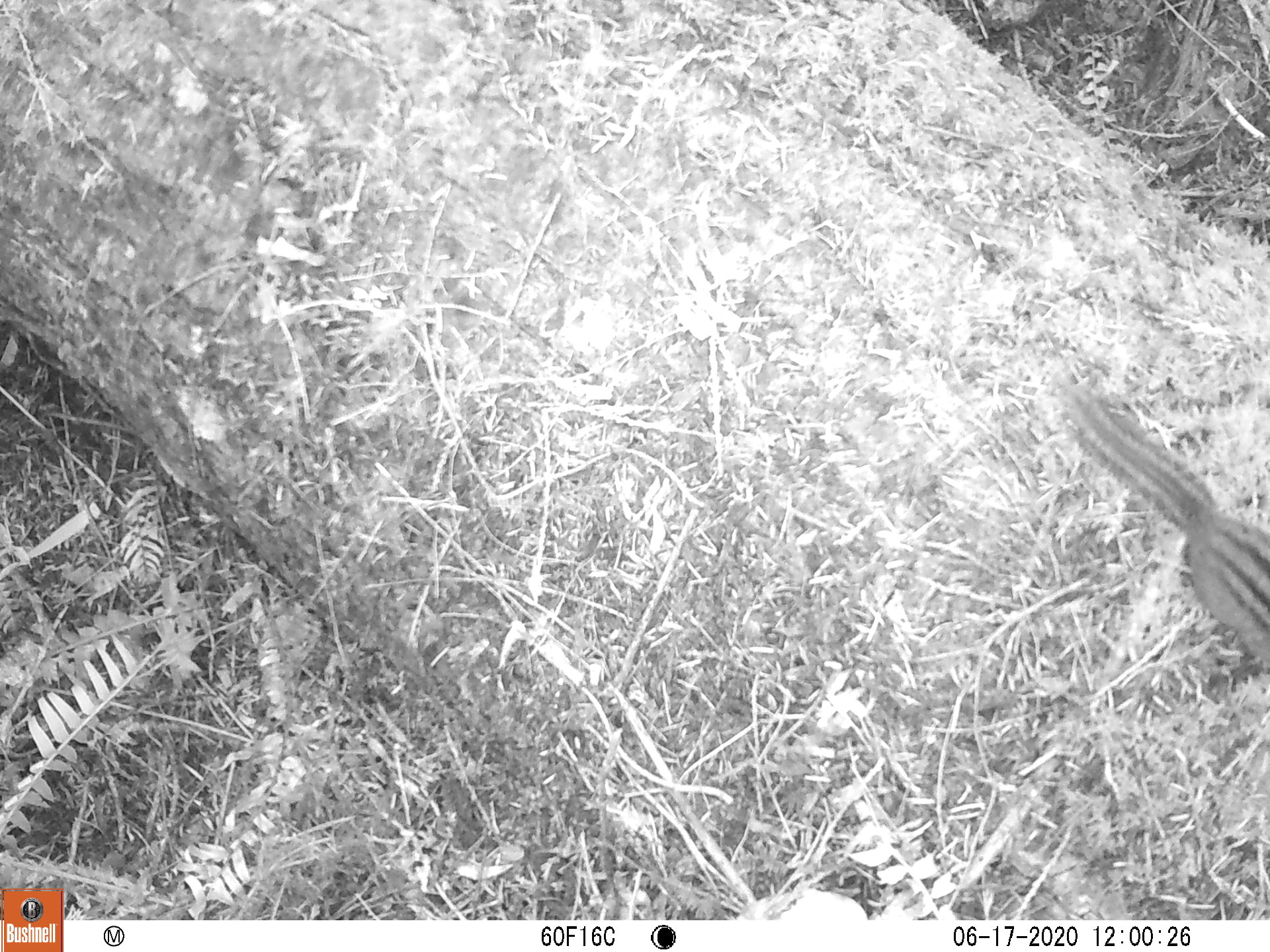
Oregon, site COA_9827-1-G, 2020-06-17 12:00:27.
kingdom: Animalia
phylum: Chordata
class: Mammalia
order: Rodentia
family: Sciuridae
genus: Neotamias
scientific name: Neotamias townsendii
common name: townsend's chipmunk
Townsend's chipmunk (Neotamias townsendii).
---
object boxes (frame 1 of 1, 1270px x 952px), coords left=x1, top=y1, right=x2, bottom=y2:
townsend's chipmunk: left=1050, top=366, right=1259, bottom=664